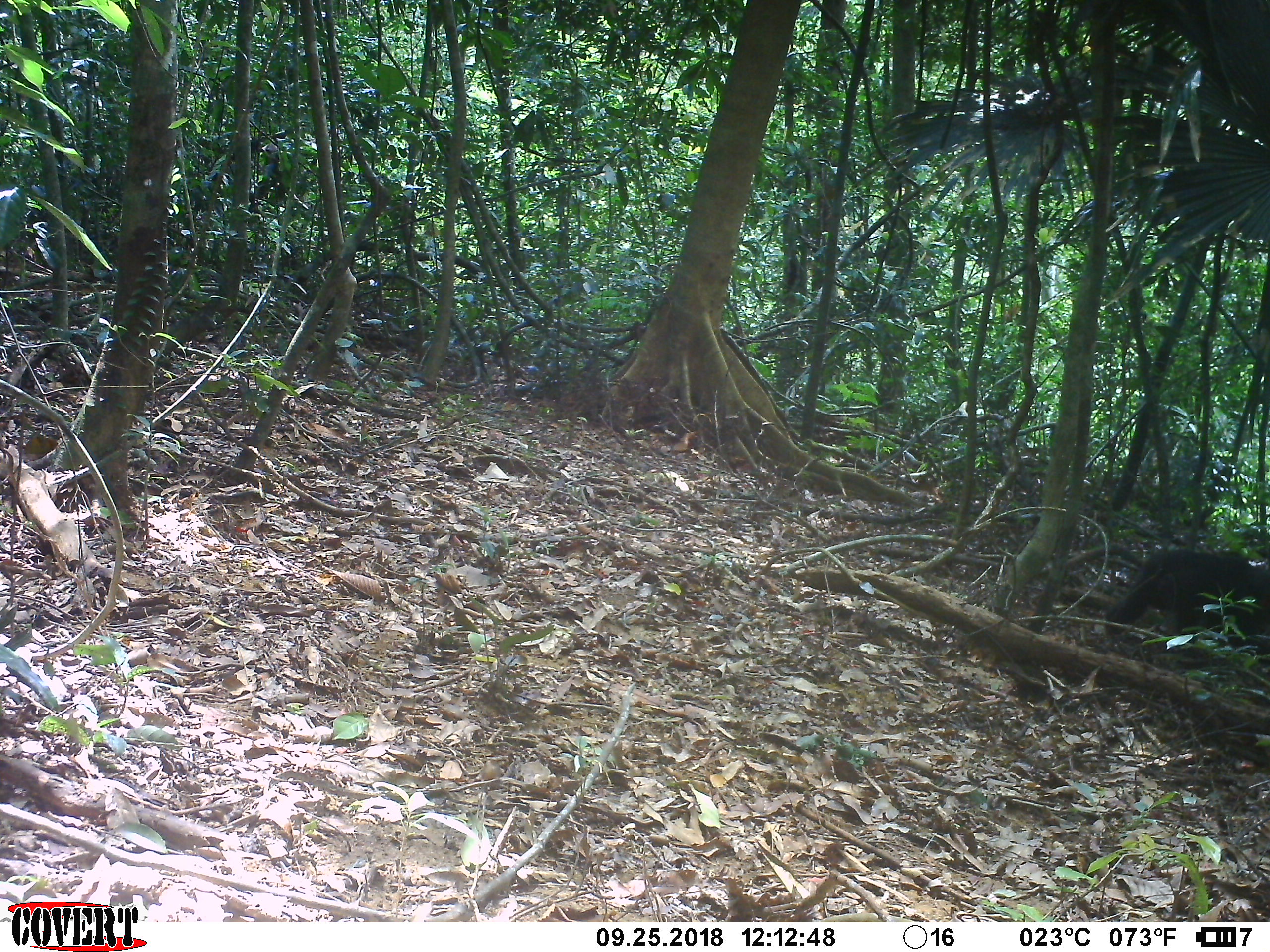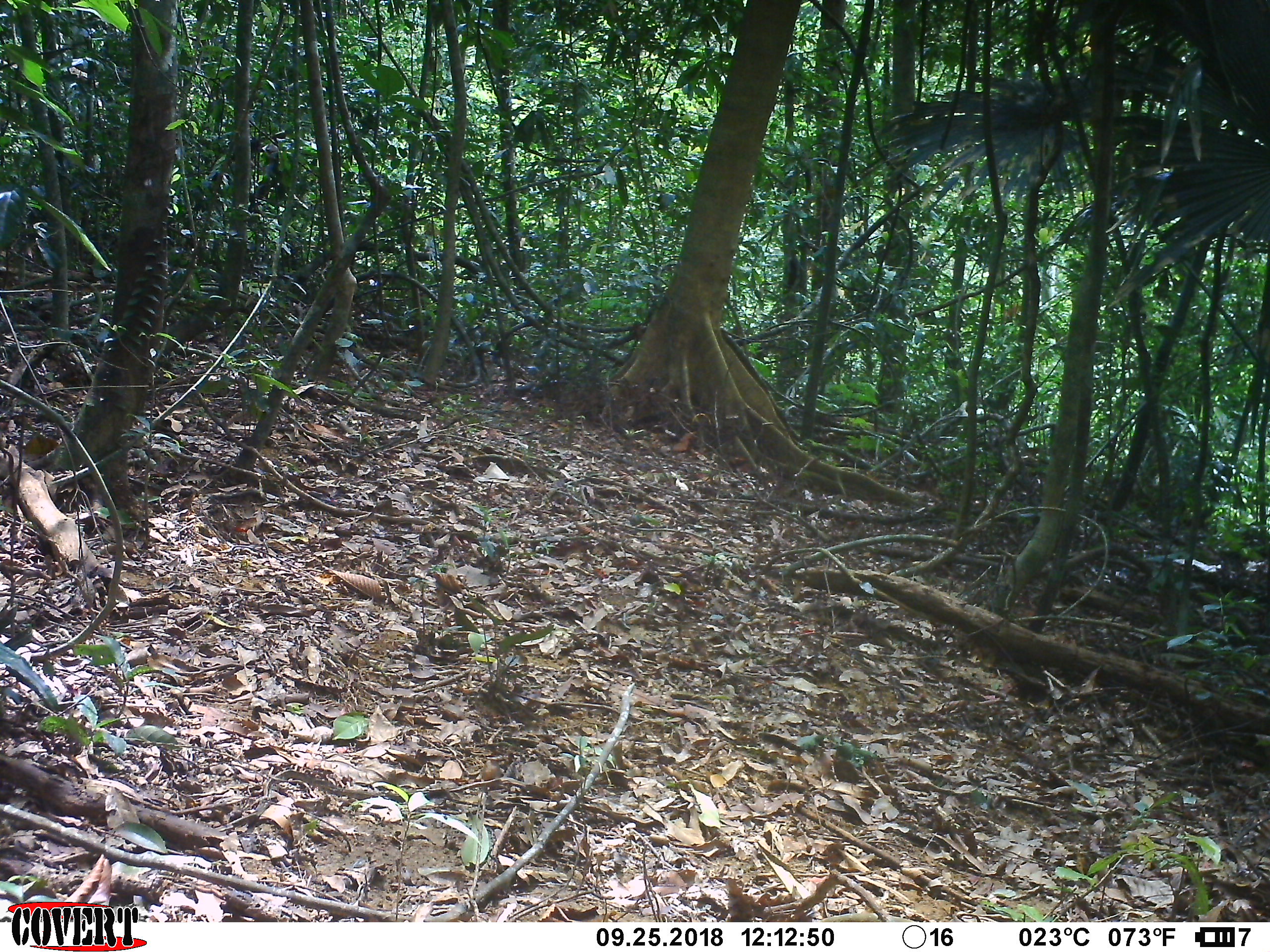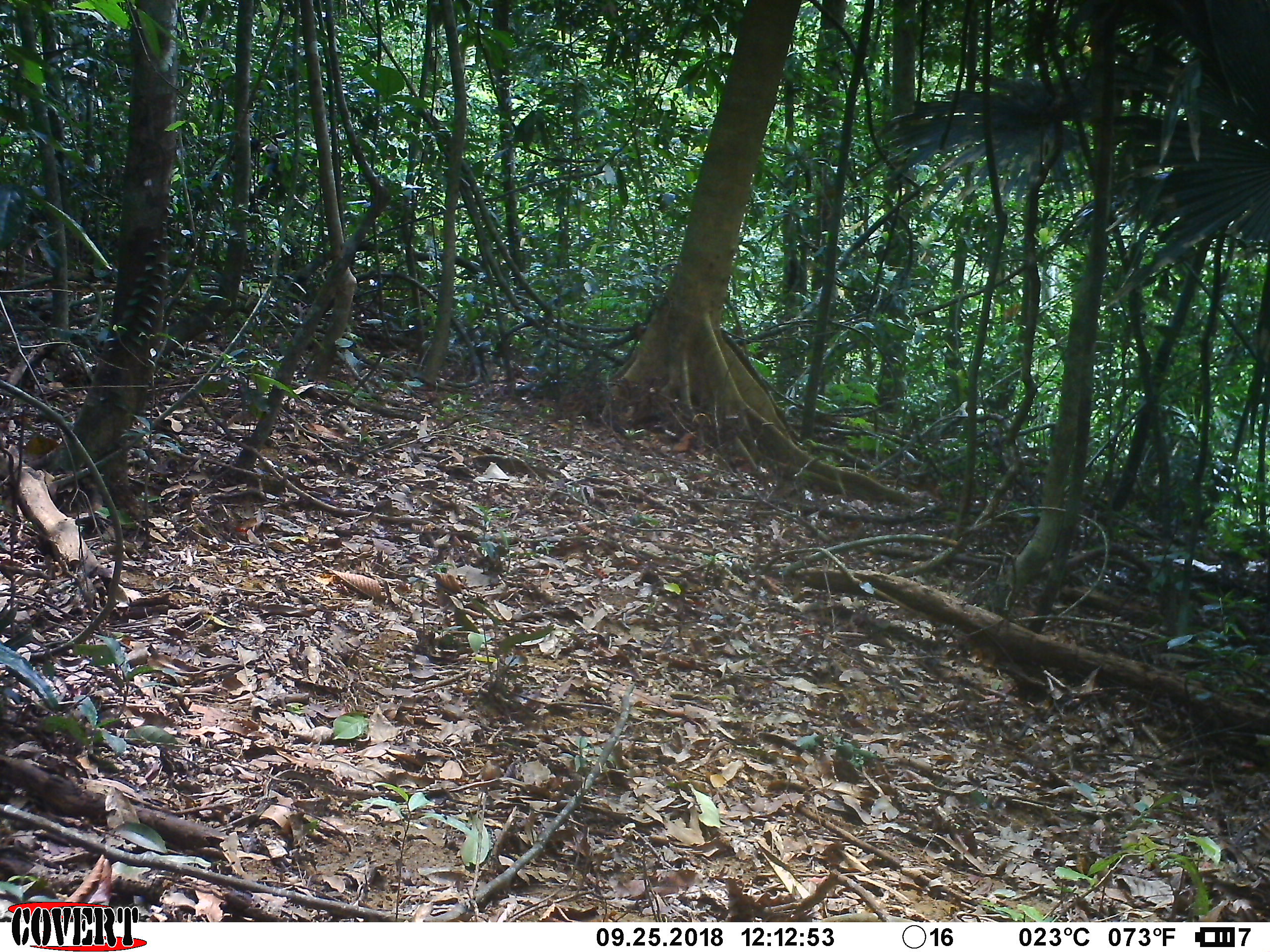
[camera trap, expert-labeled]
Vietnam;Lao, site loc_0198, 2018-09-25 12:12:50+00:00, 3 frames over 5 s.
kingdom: Animalia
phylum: Chordata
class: Mammalia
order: Primates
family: Cercopithecidae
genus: Macaca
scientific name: Macaca arctoides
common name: stump-tailed macaque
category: stump tailed macaque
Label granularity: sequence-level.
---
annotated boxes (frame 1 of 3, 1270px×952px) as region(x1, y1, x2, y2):
stump tailed macaque: region(1103, 548, 1270, 665)